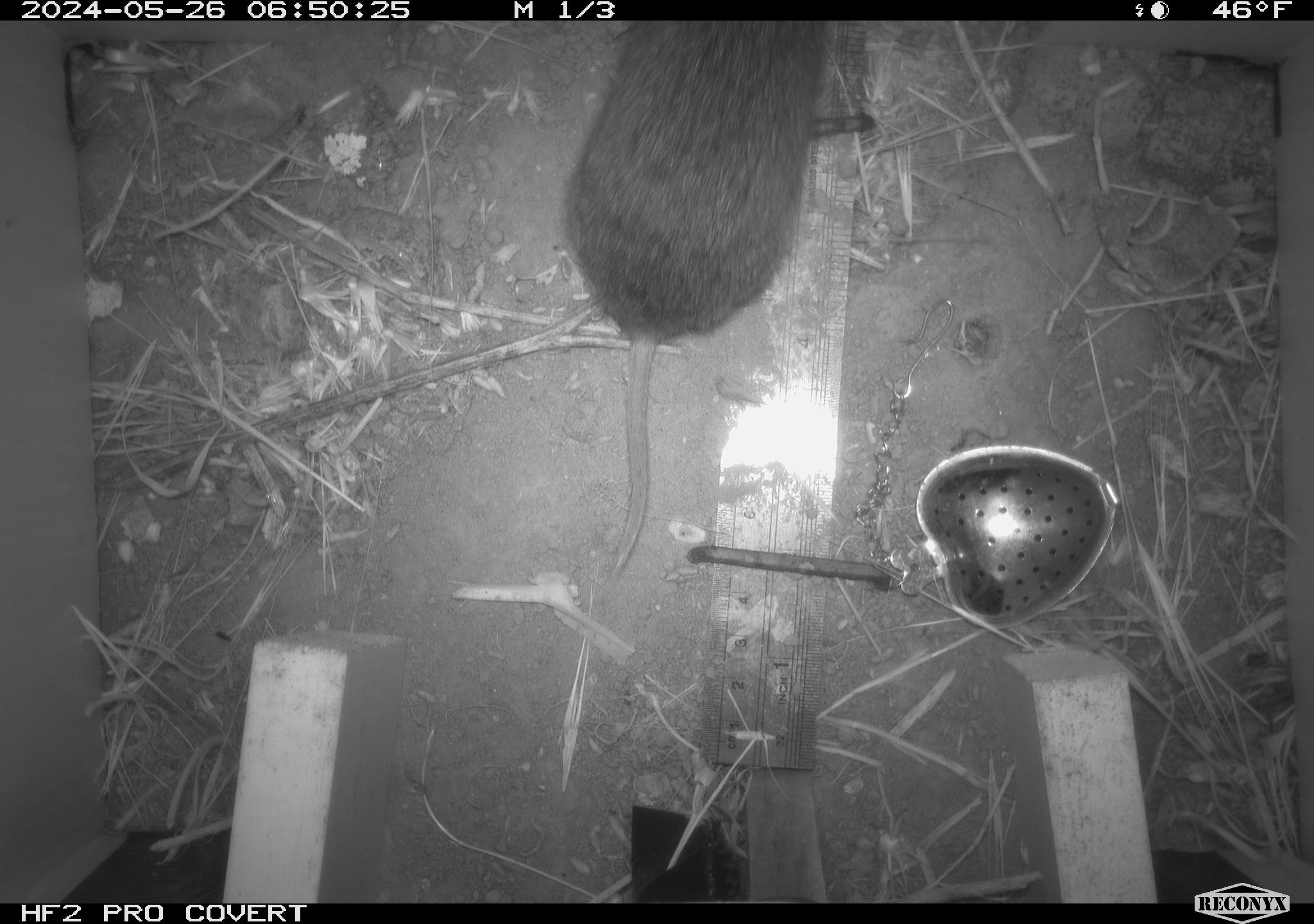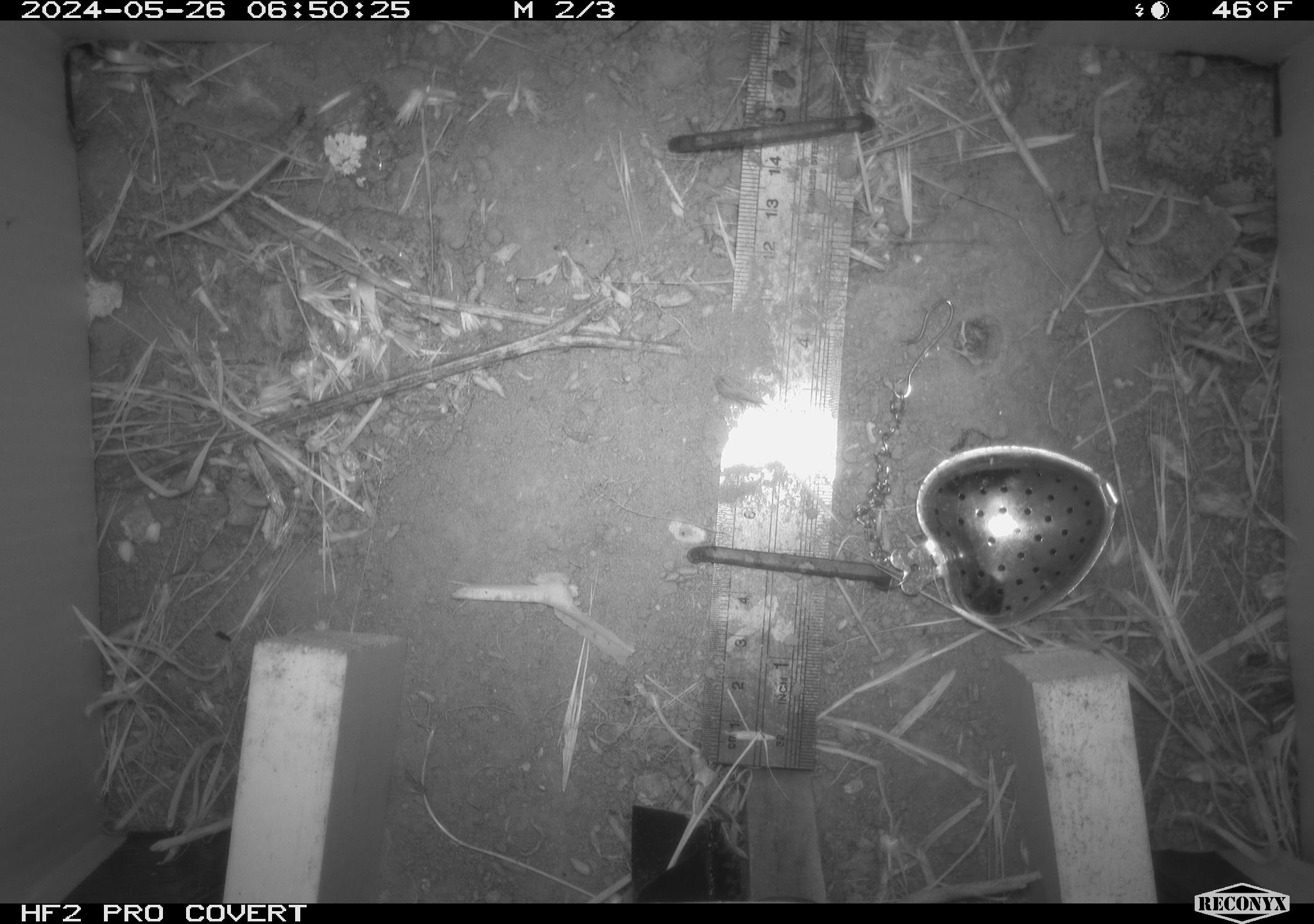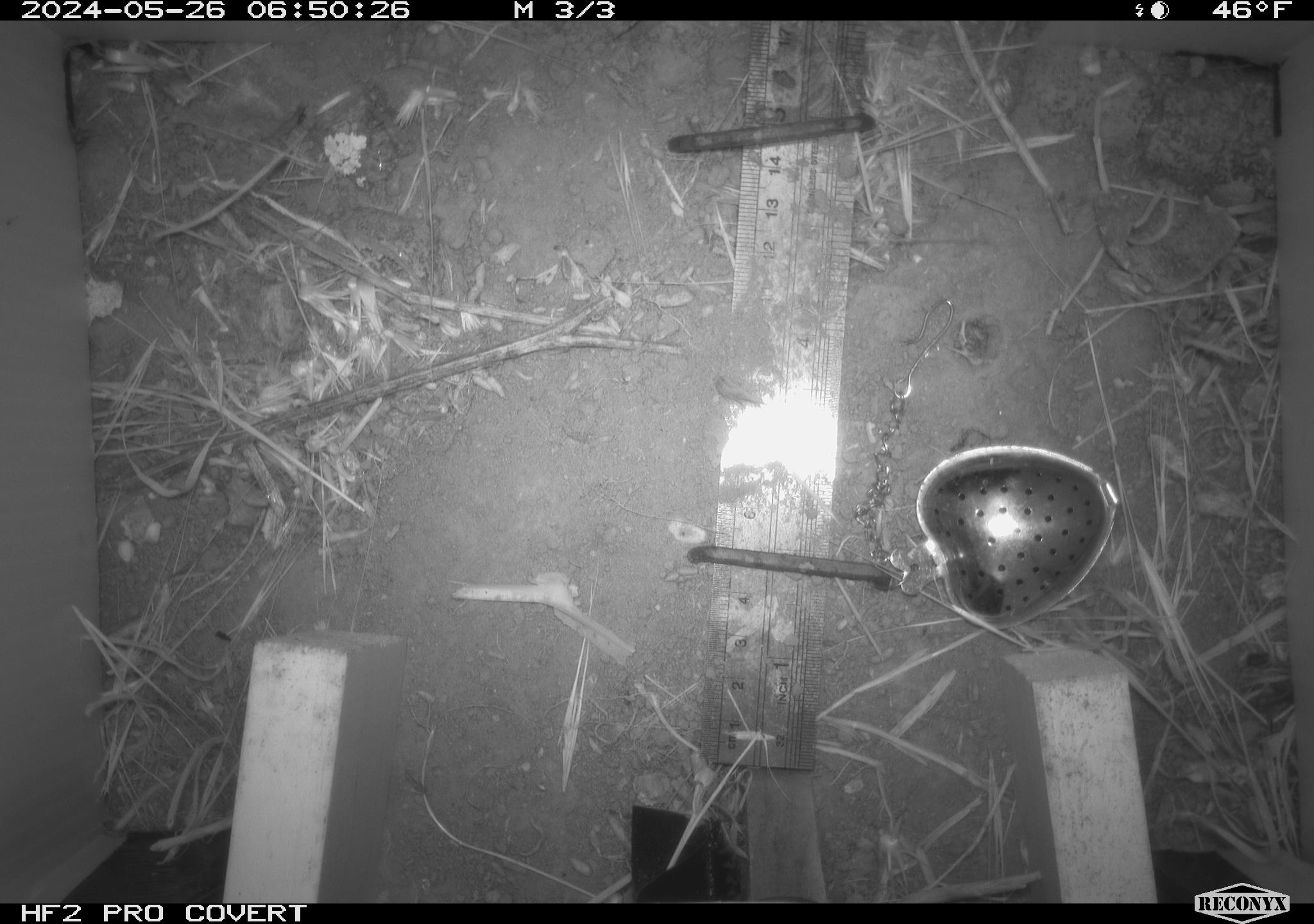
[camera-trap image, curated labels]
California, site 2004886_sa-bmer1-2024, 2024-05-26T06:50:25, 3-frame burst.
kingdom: Animalia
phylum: Chordata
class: Mammalia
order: Rodentia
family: Cricetidae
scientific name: Arvicolinae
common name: voles, lemmings, and muskrats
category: arvicolinae subfamily